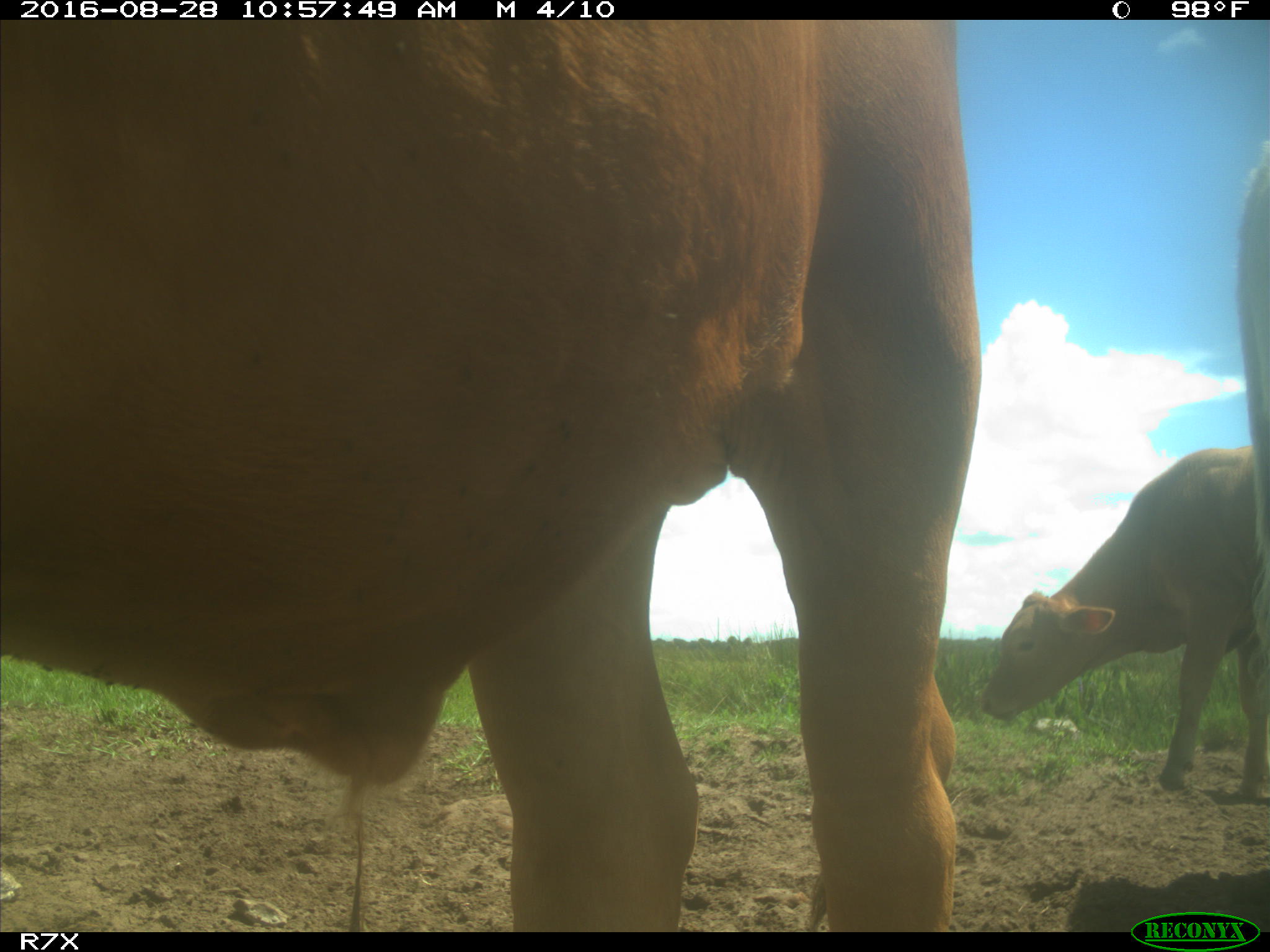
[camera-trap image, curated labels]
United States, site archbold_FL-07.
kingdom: Animalia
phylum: Chordata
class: Mammalia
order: Artiodactyla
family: Bovidae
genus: Bos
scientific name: Bos taurus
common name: domestic cow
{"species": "Bos taurus (domestic cow)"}